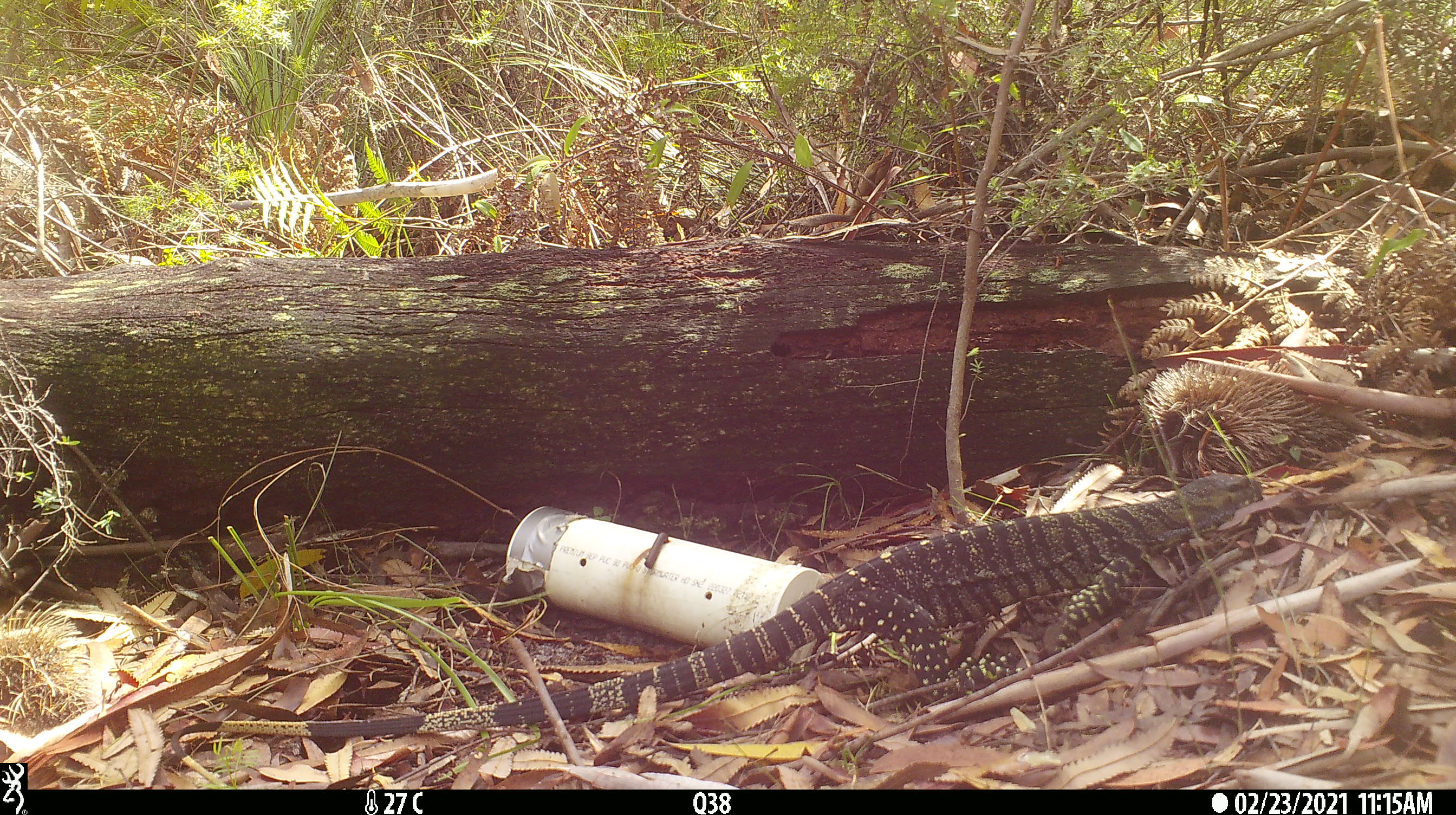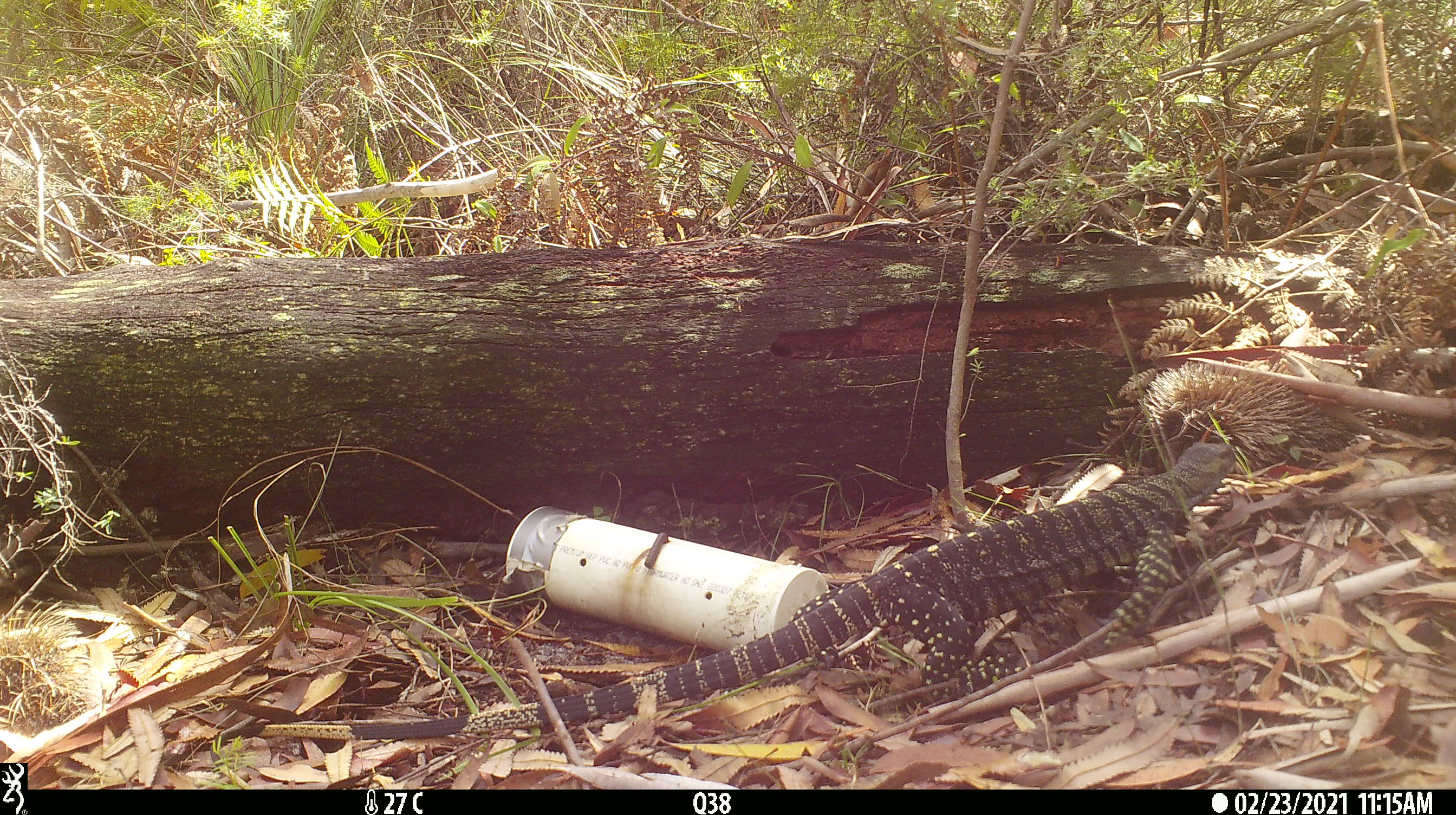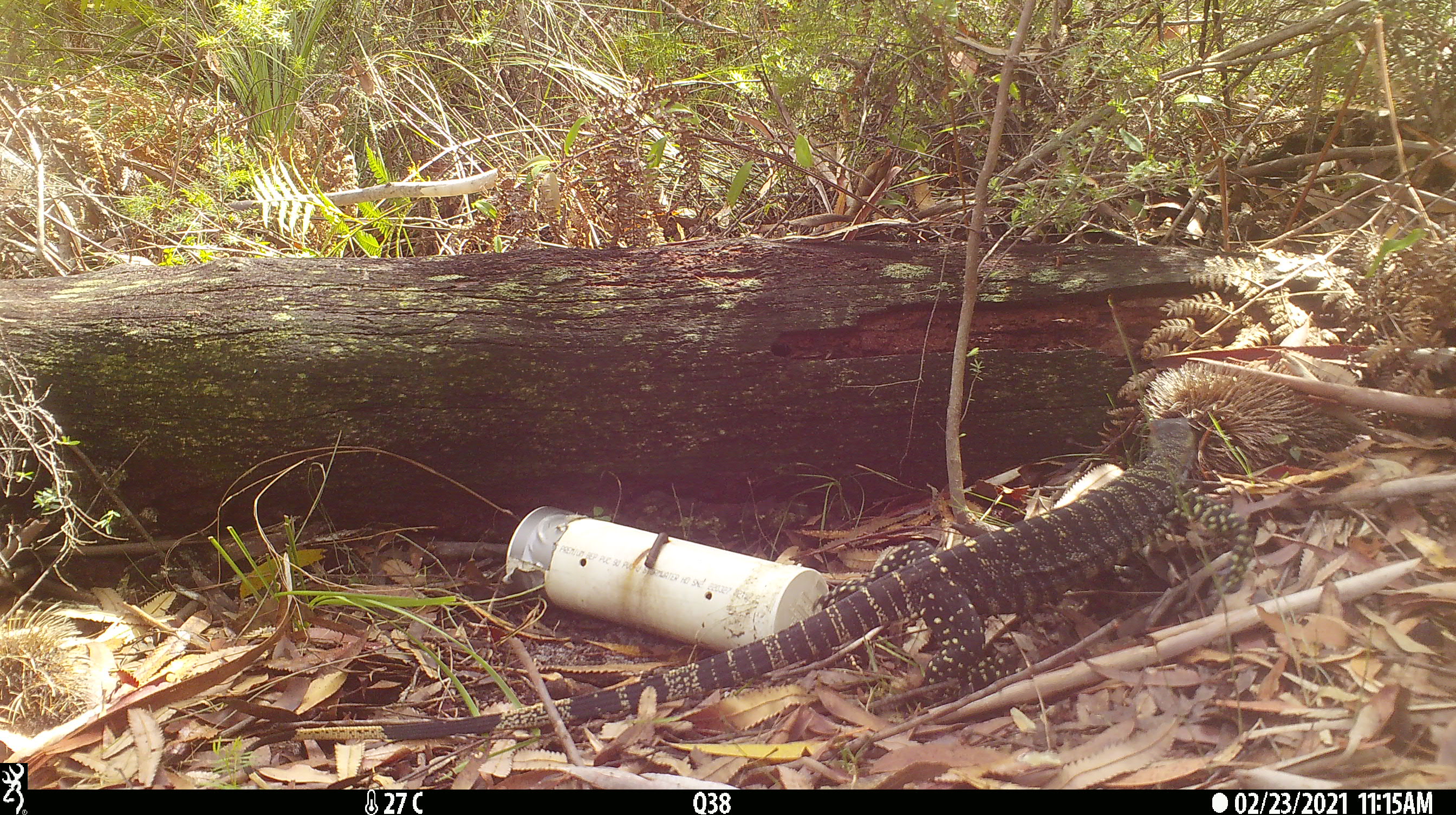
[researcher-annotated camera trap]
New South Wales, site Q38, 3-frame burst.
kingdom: Animalia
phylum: Chordata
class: Reptilia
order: Squamata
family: Varanidae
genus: Varanus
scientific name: Varanus varius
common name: lace monitor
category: goanna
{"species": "goanna (lace monitor) (Varanus varius)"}